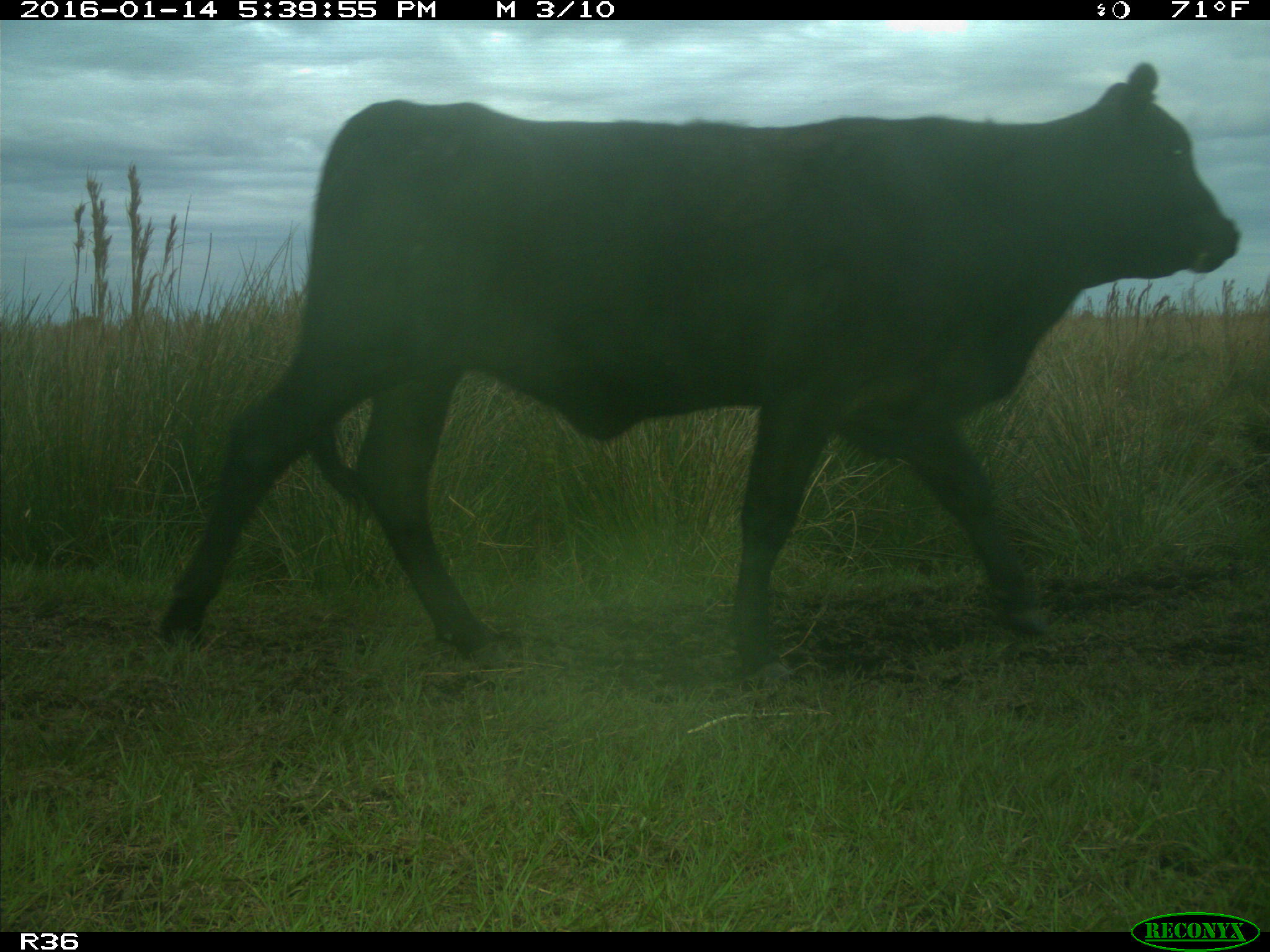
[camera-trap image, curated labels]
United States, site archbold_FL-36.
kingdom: Animalia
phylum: Chordata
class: Mammalia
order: Artiodactyla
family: Bovidae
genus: Bos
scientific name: Bos taurus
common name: domestic cow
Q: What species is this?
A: Bos taurus (domestic cow).